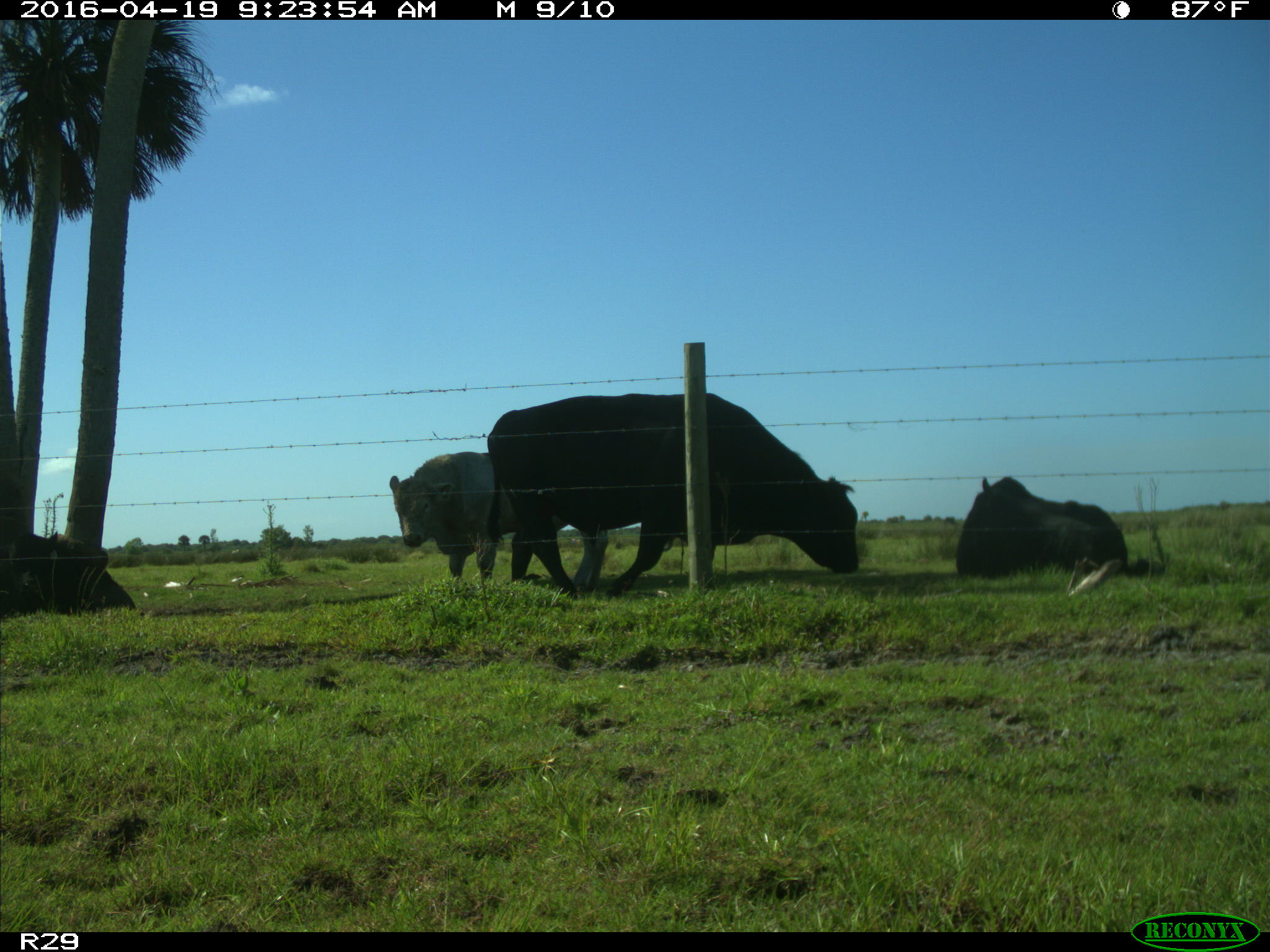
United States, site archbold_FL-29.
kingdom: Animalia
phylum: Chordata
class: Mammalia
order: Artiodactyla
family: Bovidae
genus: Bos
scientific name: Bos taurus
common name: domestic cow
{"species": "Bos taurus (domestic cow)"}